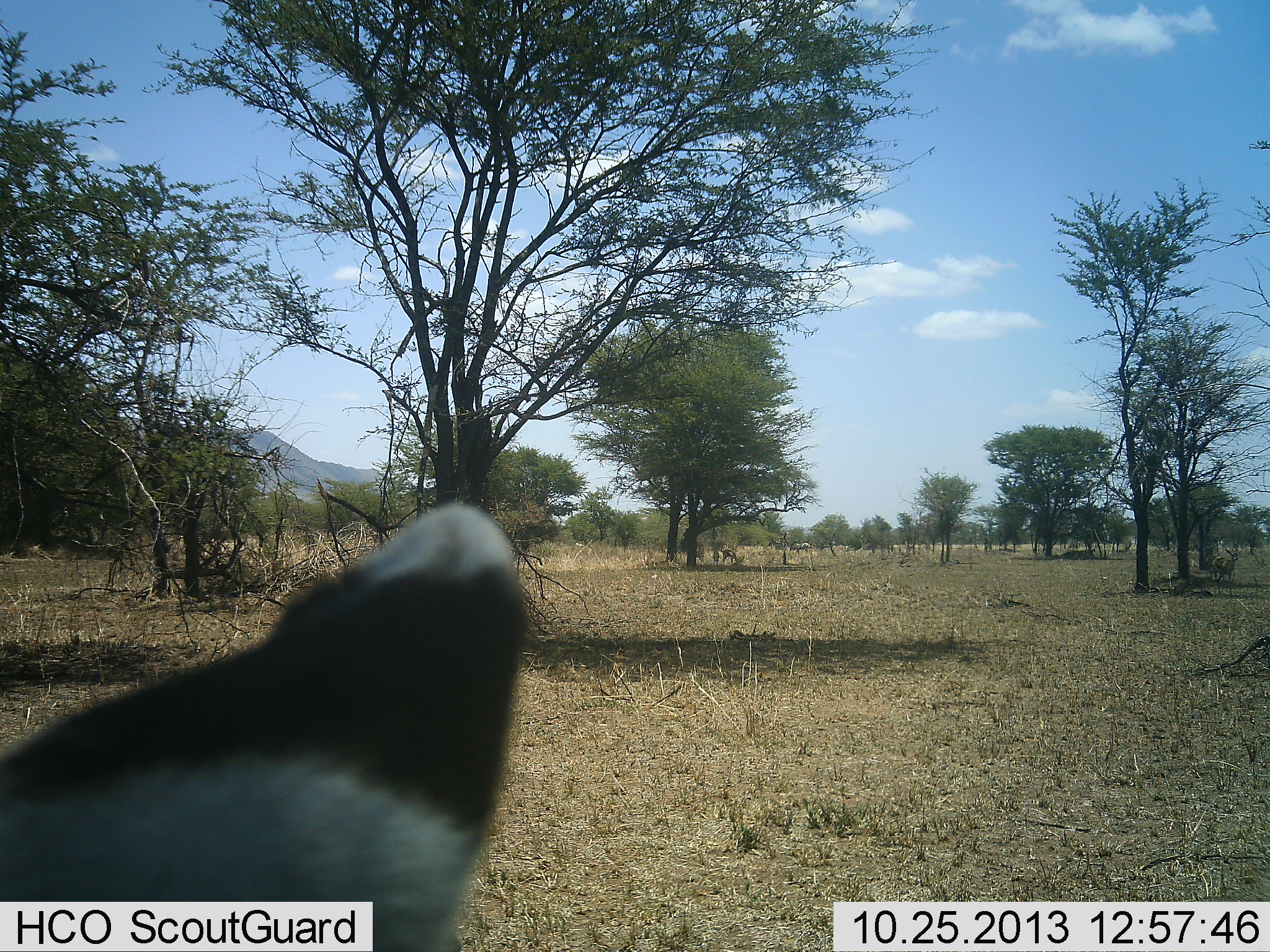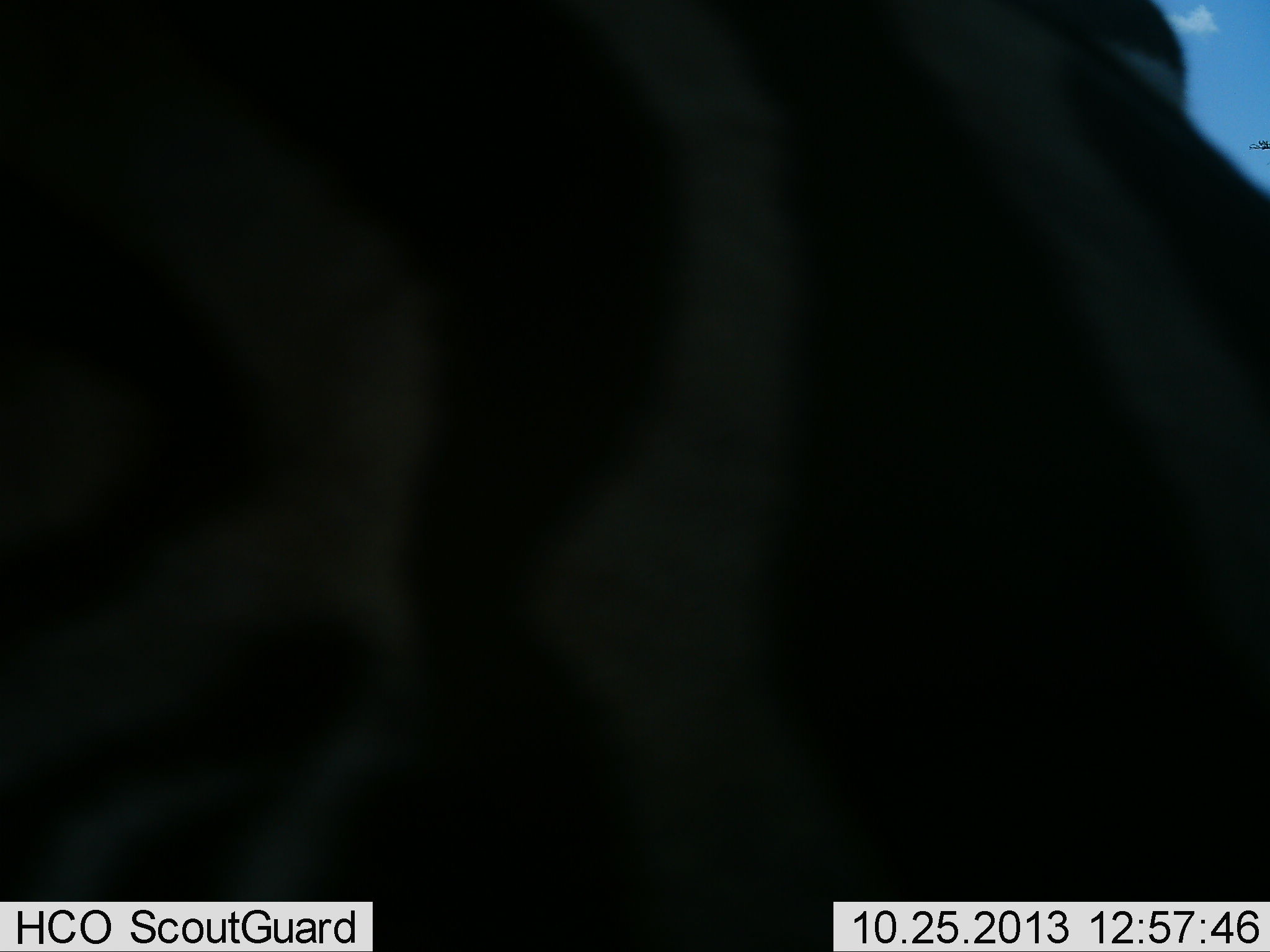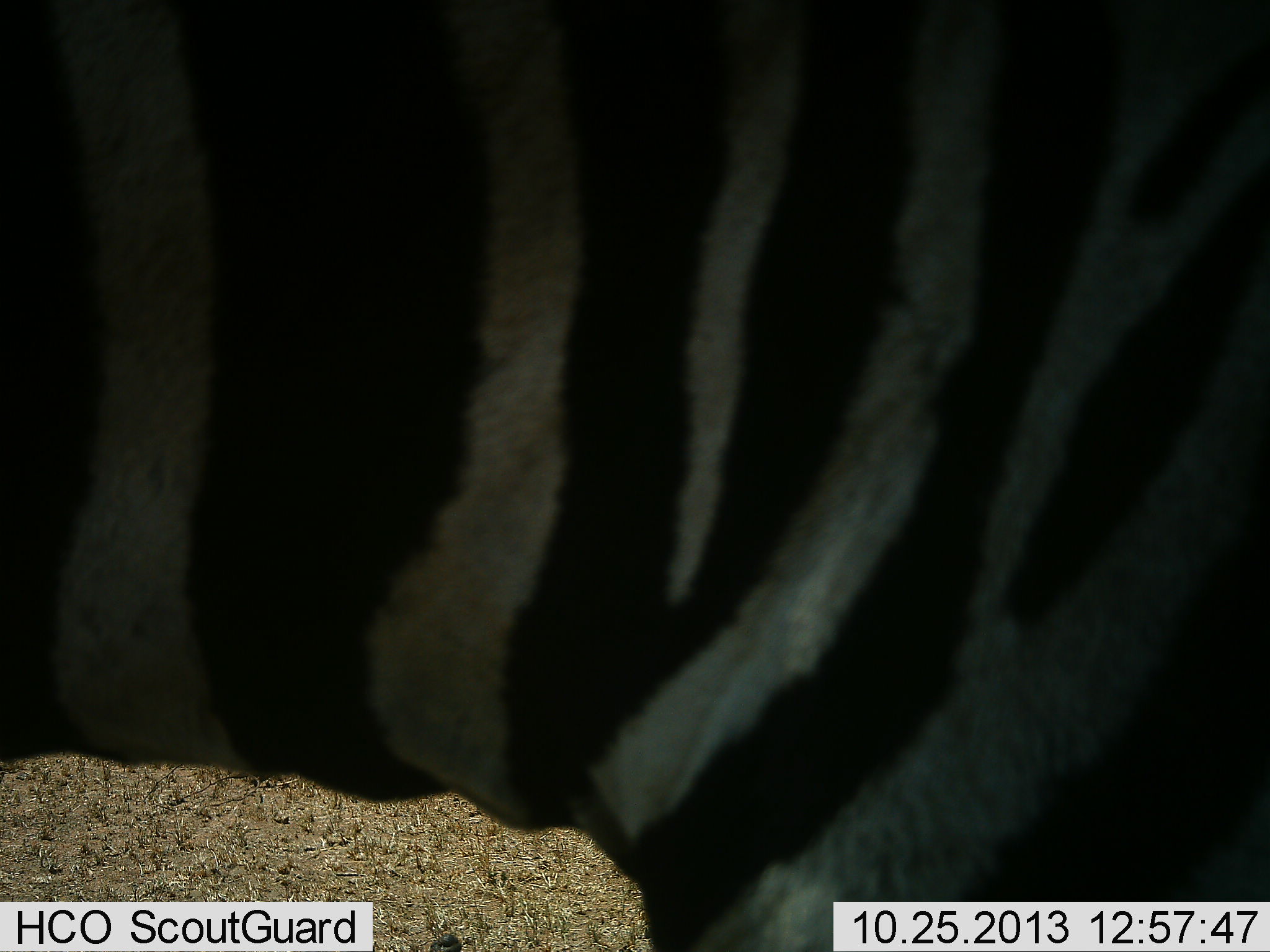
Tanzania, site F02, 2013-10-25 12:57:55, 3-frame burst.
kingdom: Animalia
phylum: Chordata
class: Mammalia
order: Perissodactyla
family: Equidae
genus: Equus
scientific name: Equus quagga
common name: plains zebra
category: zebra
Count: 1.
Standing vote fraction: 40%.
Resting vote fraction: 0%.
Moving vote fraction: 50%.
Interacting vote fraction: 10%.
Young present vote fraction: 0%.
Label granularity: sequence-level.